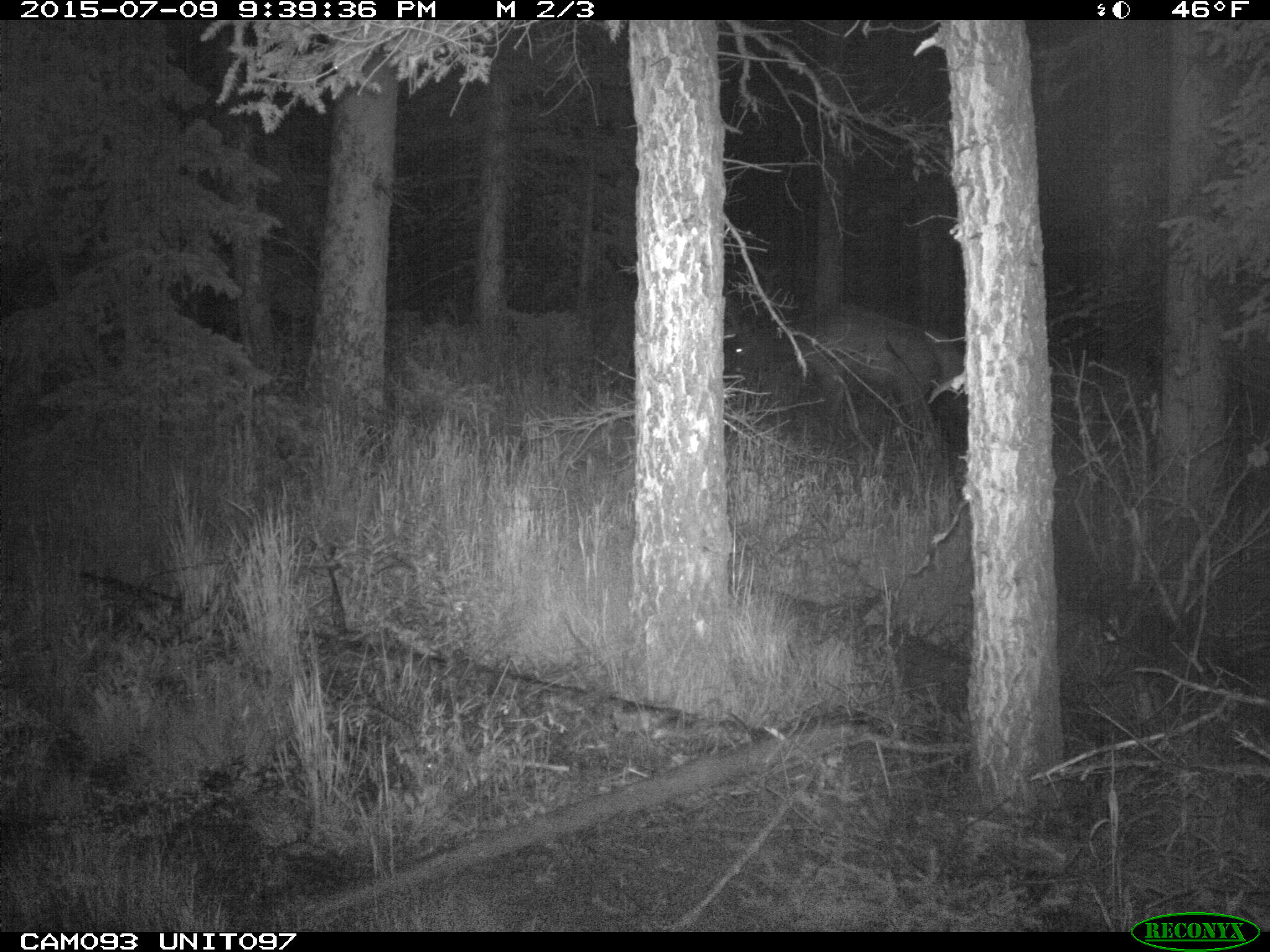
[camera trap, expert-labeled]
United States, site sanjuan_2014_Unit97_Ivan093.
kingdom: Animalia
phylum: Chordata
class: Mammalia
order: Artiodactyla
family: Cervidae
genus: Cervus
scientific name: Cervus elaphus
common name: red deer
Cervus elaphus (red deer).